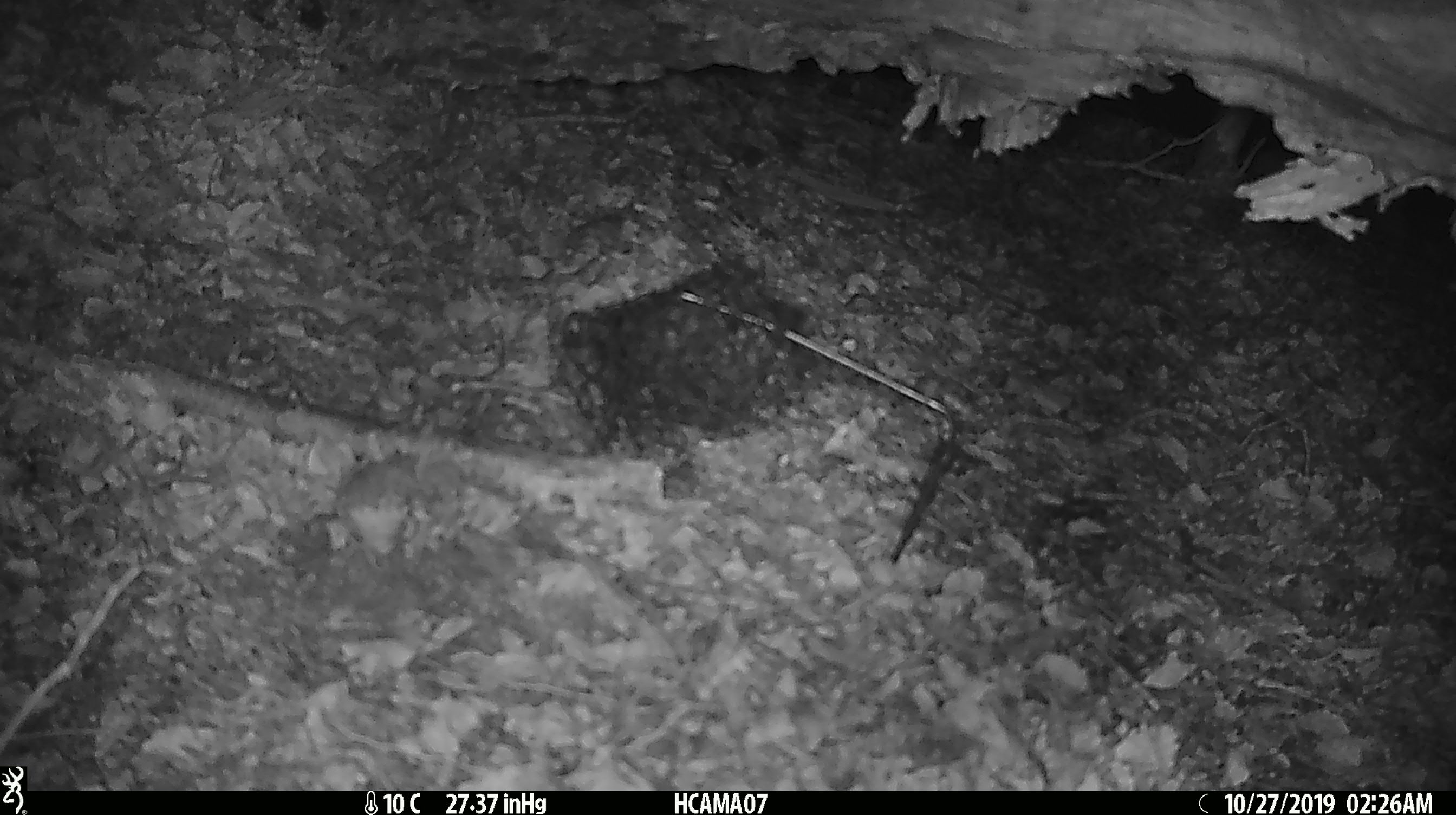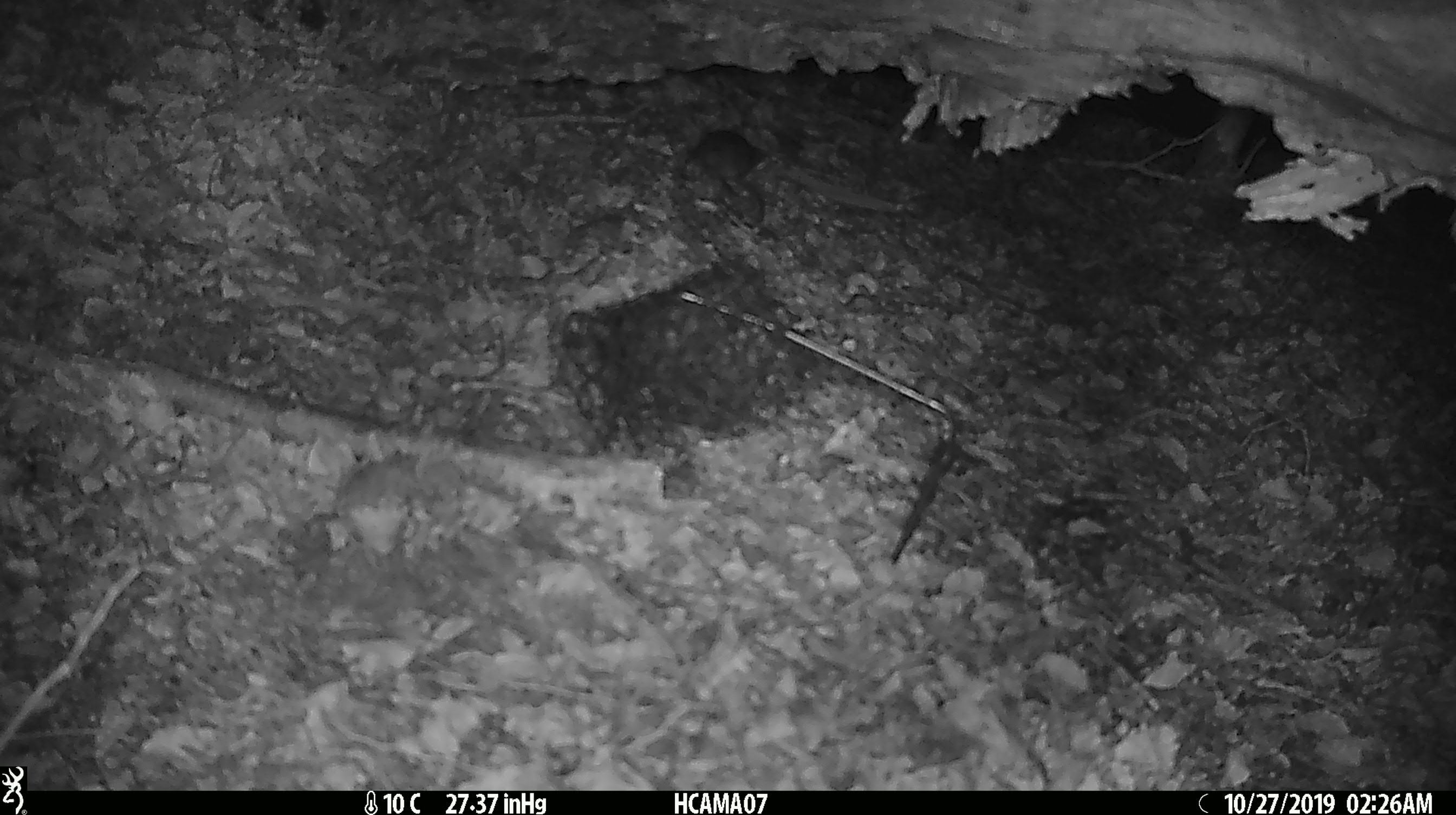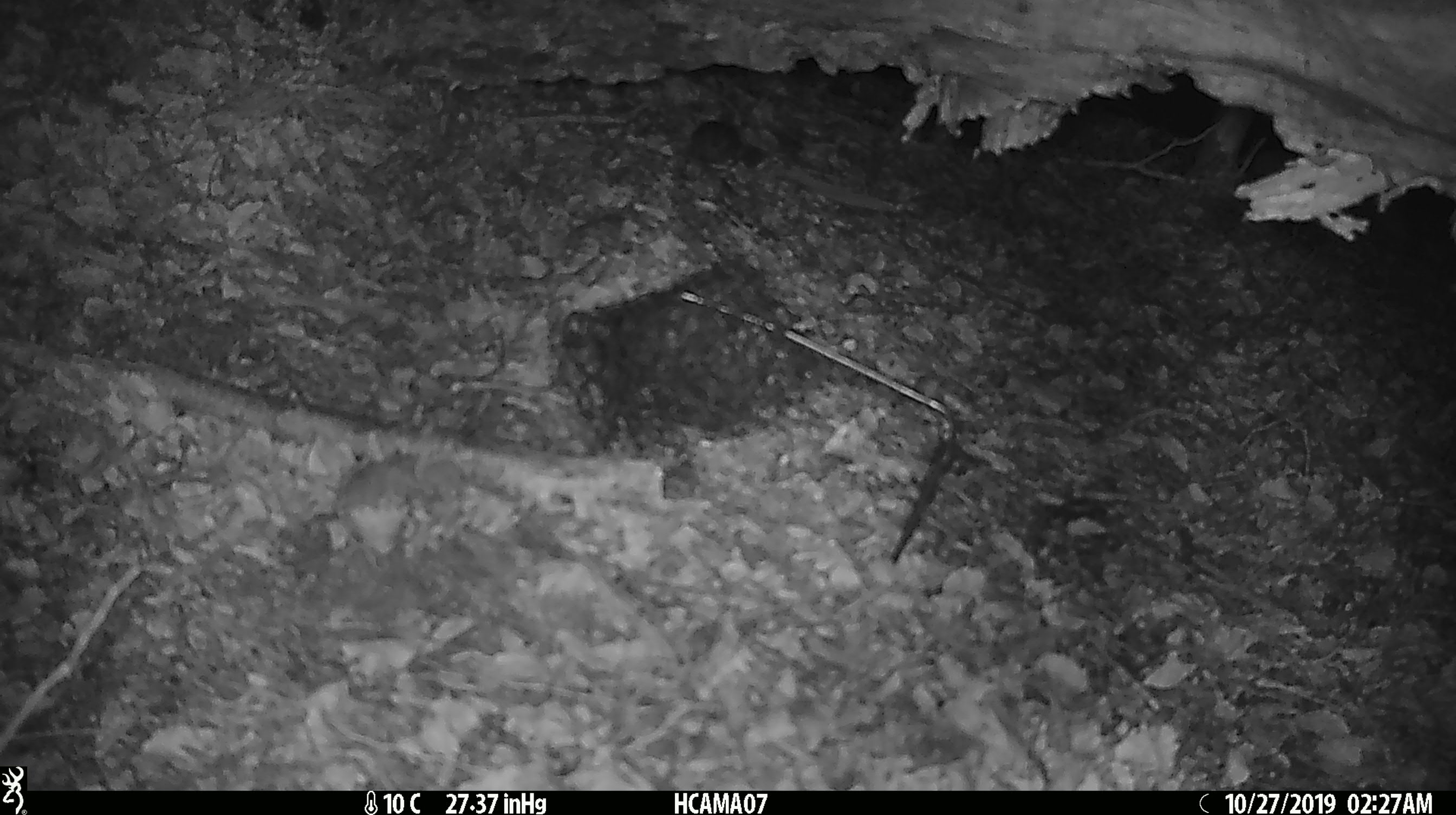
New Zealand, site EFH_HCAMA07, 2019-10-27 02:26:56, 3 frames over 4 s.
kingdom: Animalia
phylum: Chordata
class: Mammalia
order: Rodentia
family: Muridae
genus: Mus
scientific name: Mus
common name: mouse